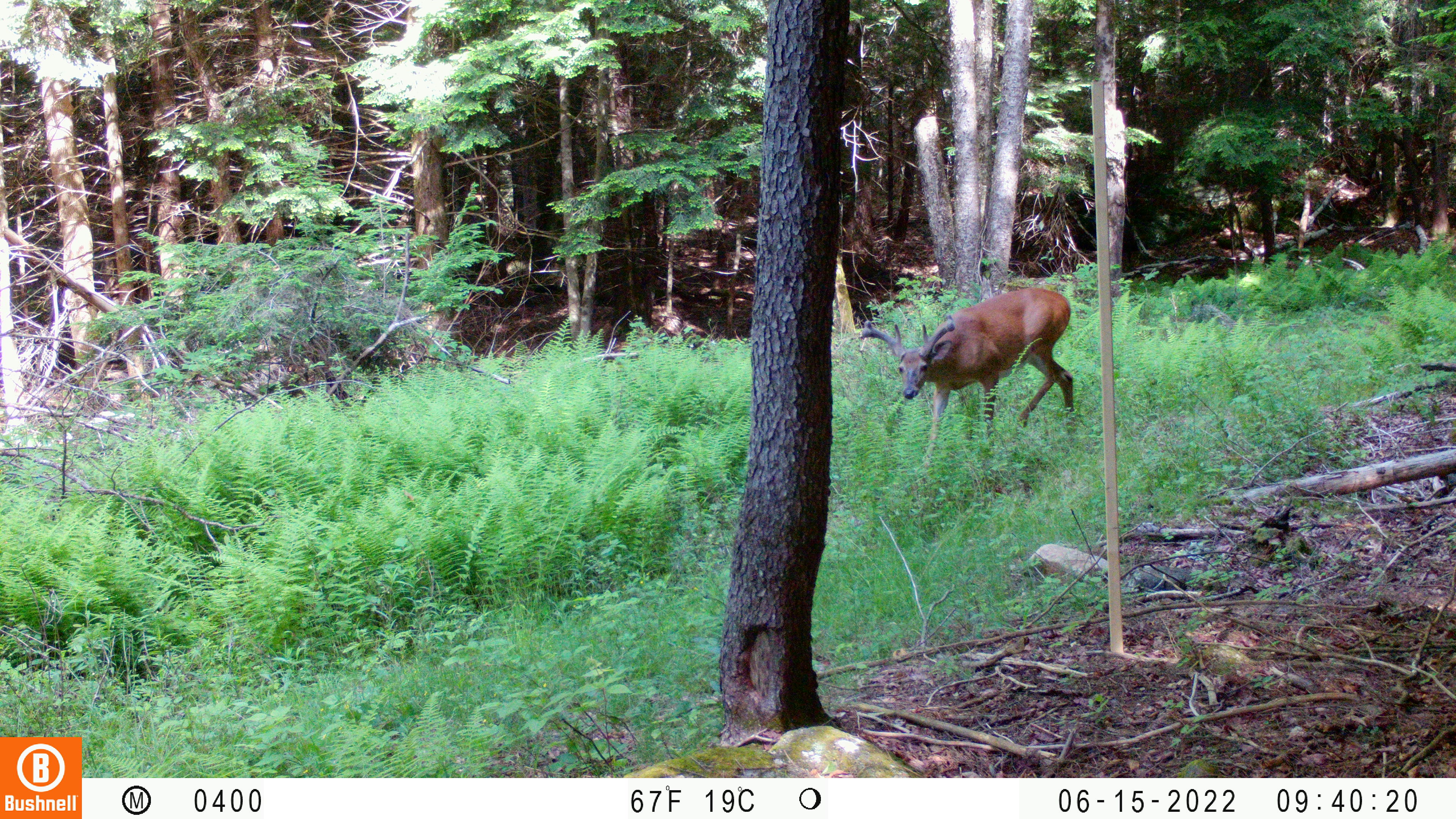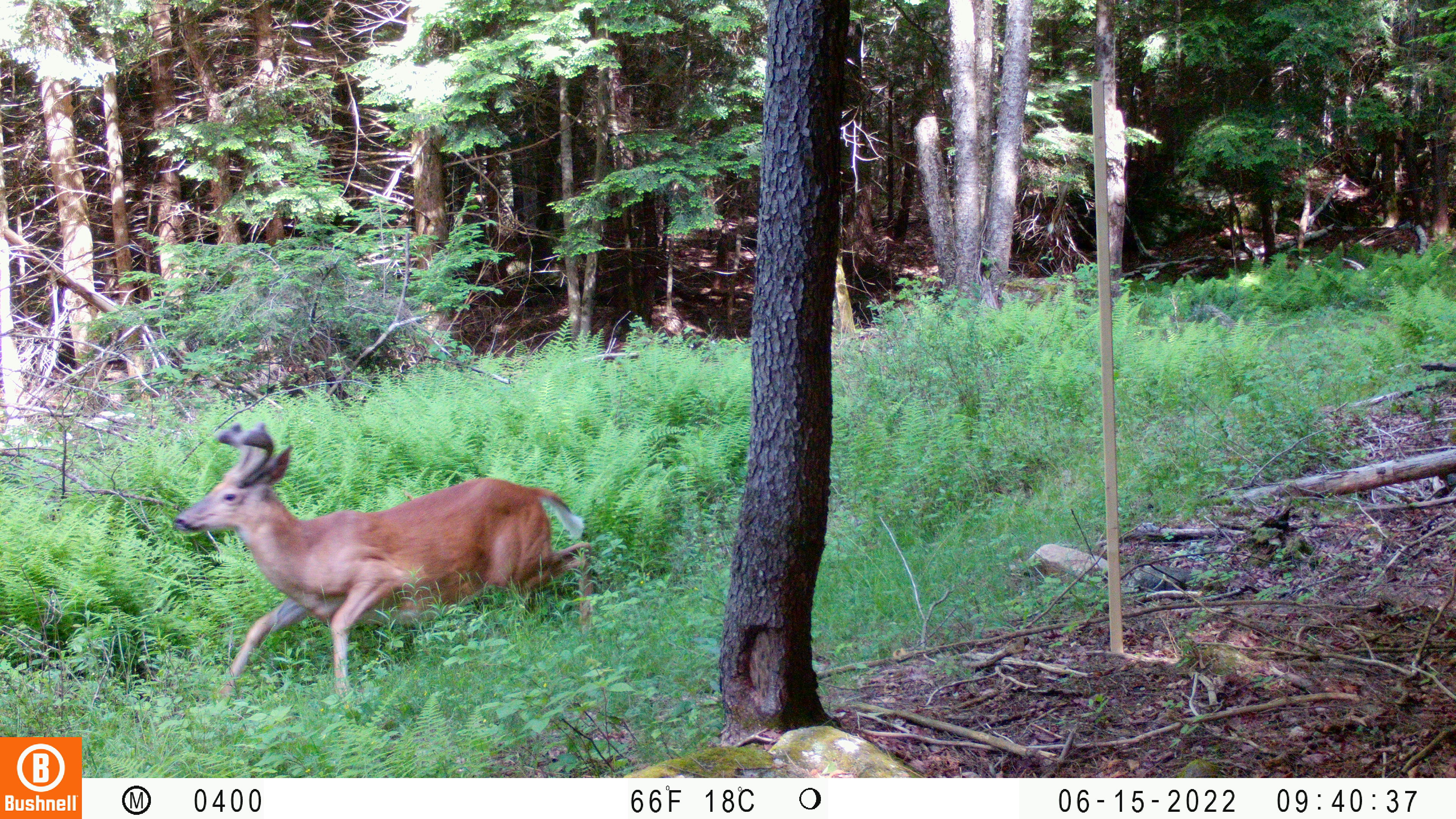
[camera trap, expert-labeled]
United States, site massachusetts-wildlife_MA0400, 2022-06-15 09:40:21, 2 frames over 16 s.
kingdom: Animalia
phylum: Chordata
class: Mammalia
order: Artiodactyla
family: Cervidae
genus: Odocoileus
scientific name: Odocoileus virginianus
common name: white-tailed deer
White-tailed deer (Odocoileus virginianus).